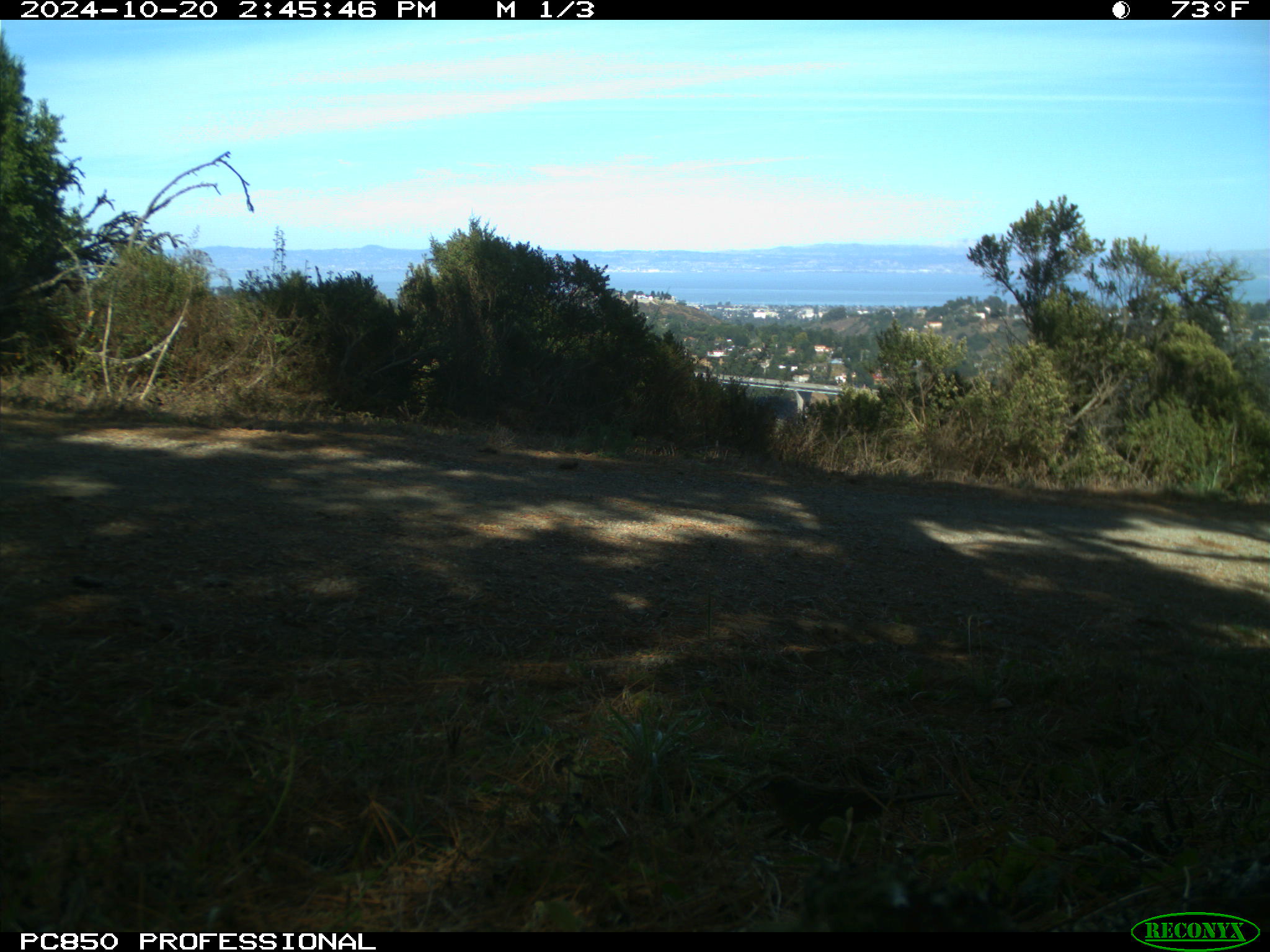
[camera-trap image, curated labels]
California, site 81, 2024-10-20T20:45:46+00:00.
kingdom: Animalia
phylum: Chordata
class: Aves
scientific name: Aves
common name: bird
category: unknown bird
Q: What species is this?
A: Unknown bird (bird) (Aves).